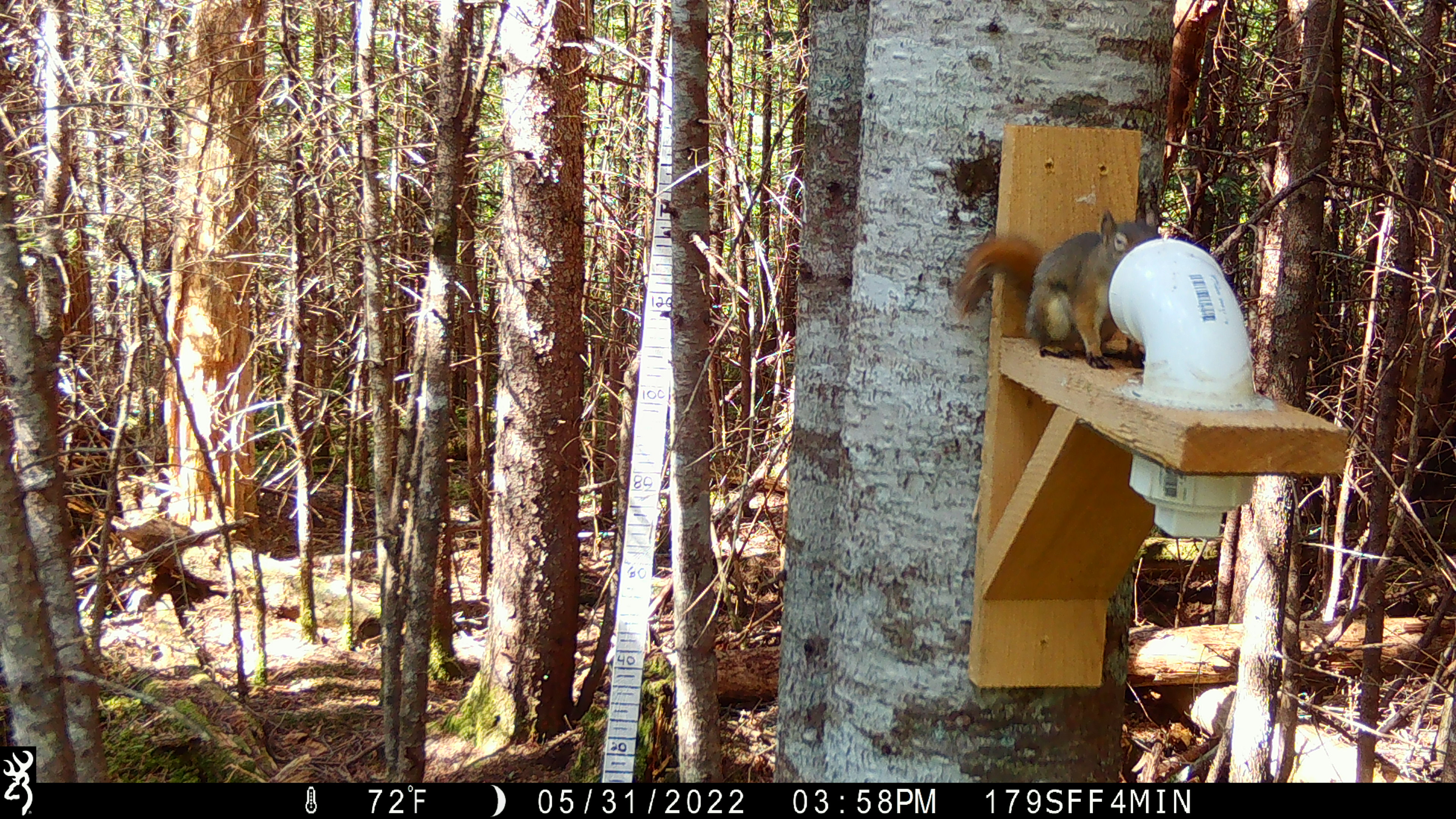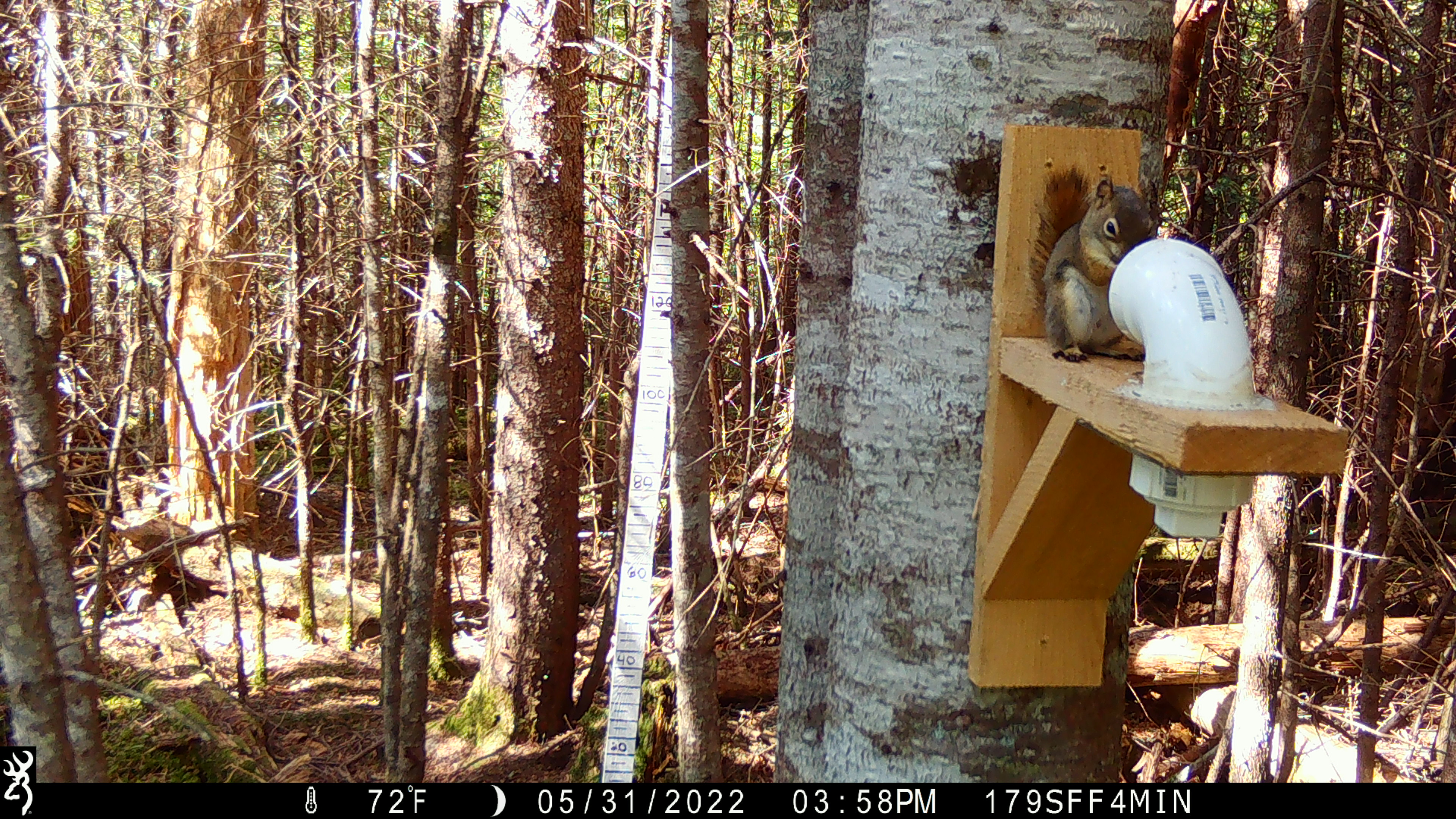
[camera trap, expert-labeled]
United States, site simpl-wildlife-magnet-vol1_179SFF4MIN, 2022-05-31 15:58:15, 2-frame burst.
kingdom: Animalia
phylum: Chordata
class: Mammalia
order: Rodentia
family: Sciuridae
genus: Tamiasciurus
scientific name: Tamiasciurus hudsonicus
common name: red squirrel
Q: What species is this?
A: Red squirrel (Tamiasciurus hudsonicus).